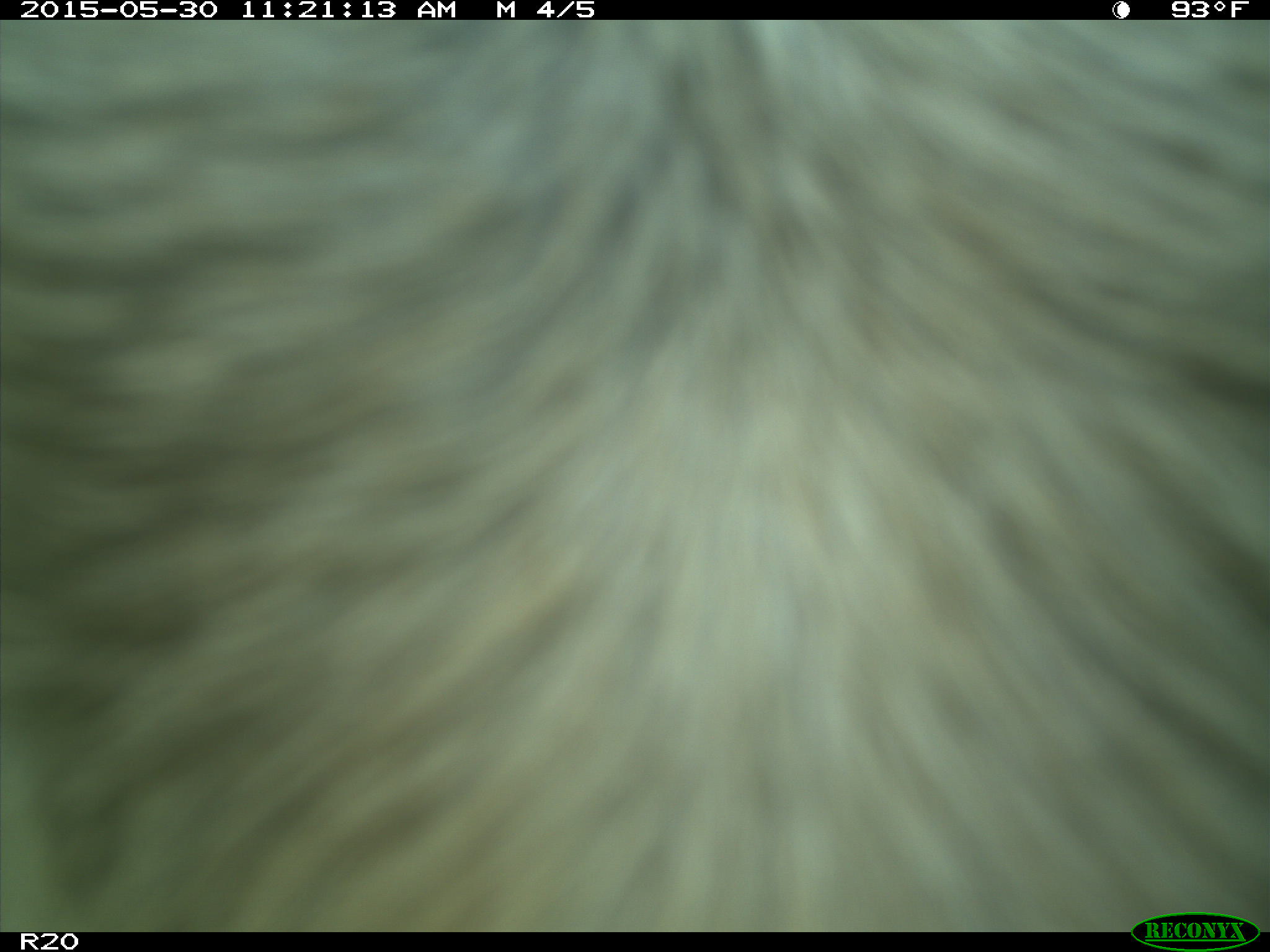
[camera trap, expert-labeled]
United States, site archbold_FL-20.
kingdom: Animalia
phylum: Chordata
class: Mammalia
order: Artiodactyla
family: Bovidae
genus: Bos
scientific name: Bos taurus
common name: domestic cow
Bos taurus (domestic cow).